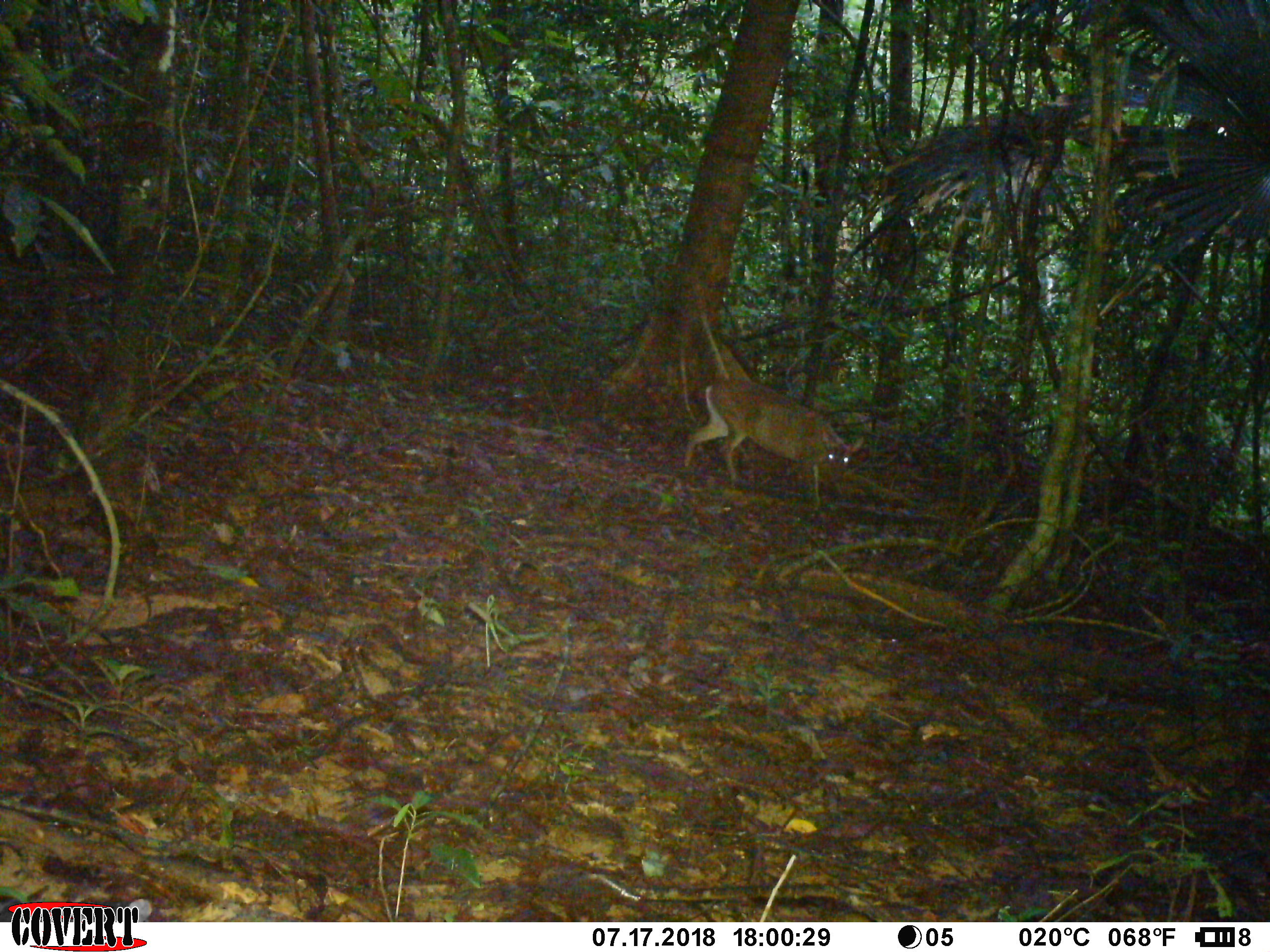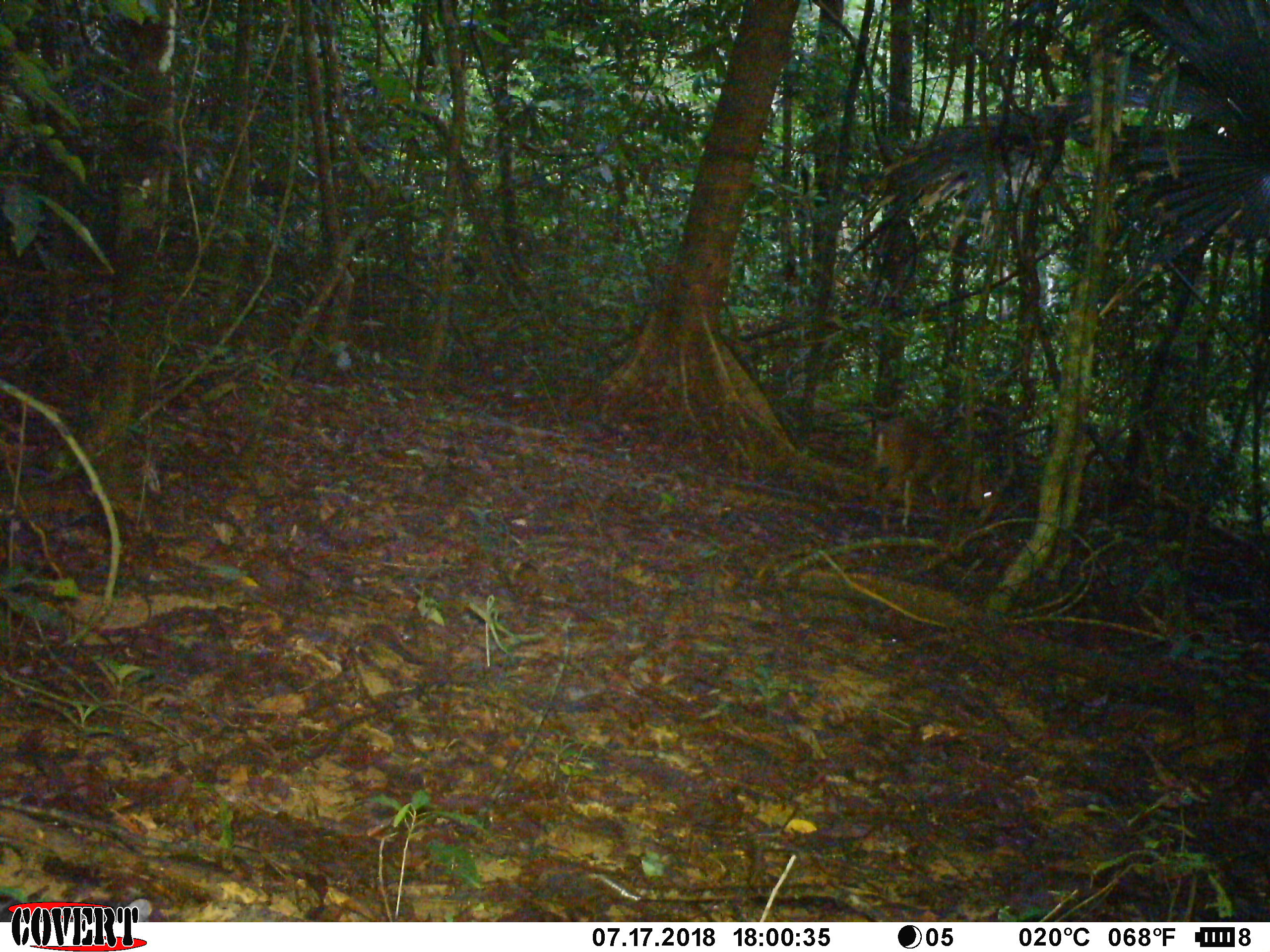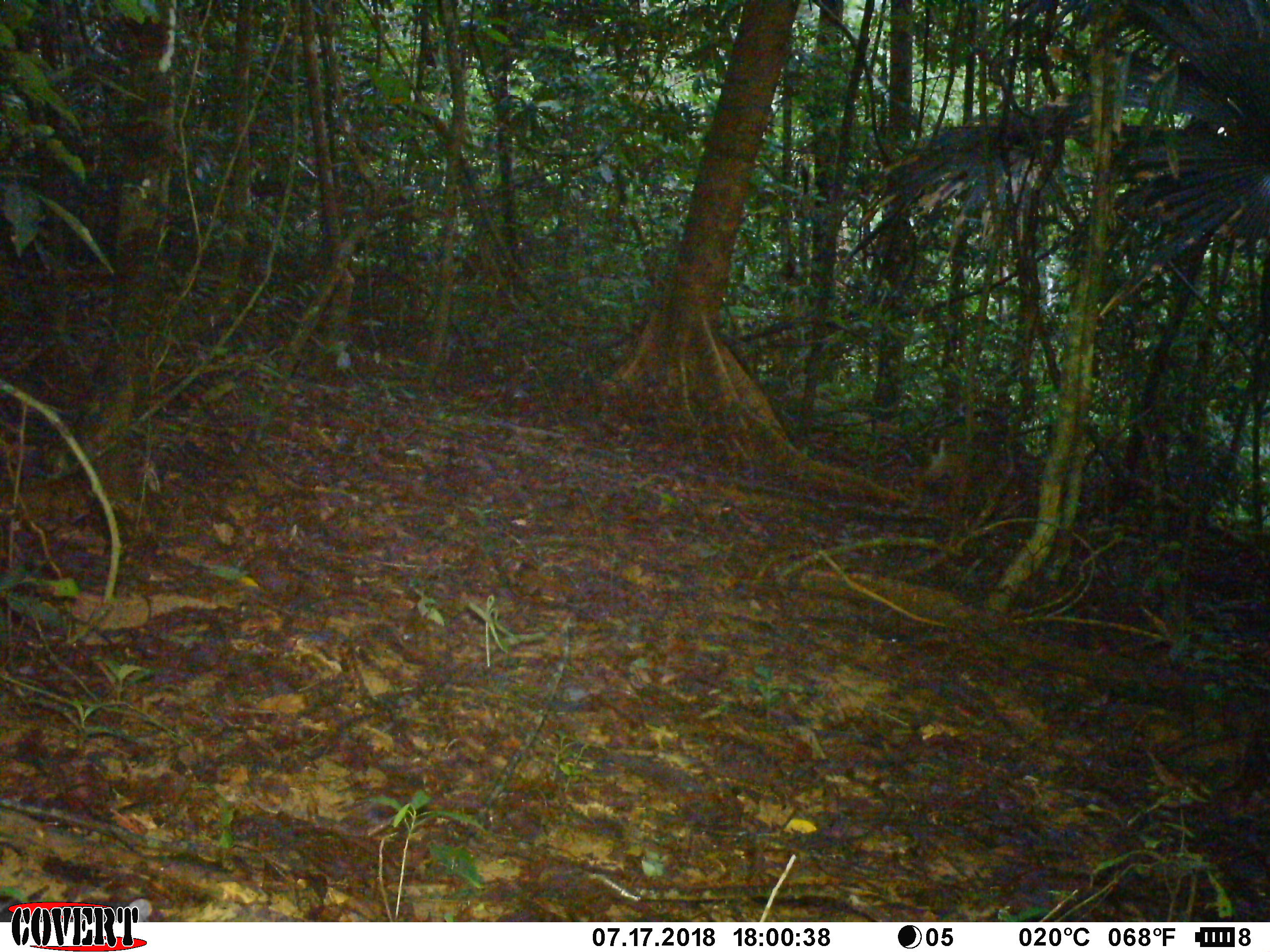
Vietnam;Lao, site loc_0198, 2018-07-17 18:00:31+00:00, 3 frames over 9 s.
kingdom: Animalia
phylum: Chordata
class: Mammalia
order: Artiodactyla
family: Cervidae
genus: Muntiacus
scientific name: Muntiacus vuquangensis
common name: large-antlered muntjac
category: large antlered muntjac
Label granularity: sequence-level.